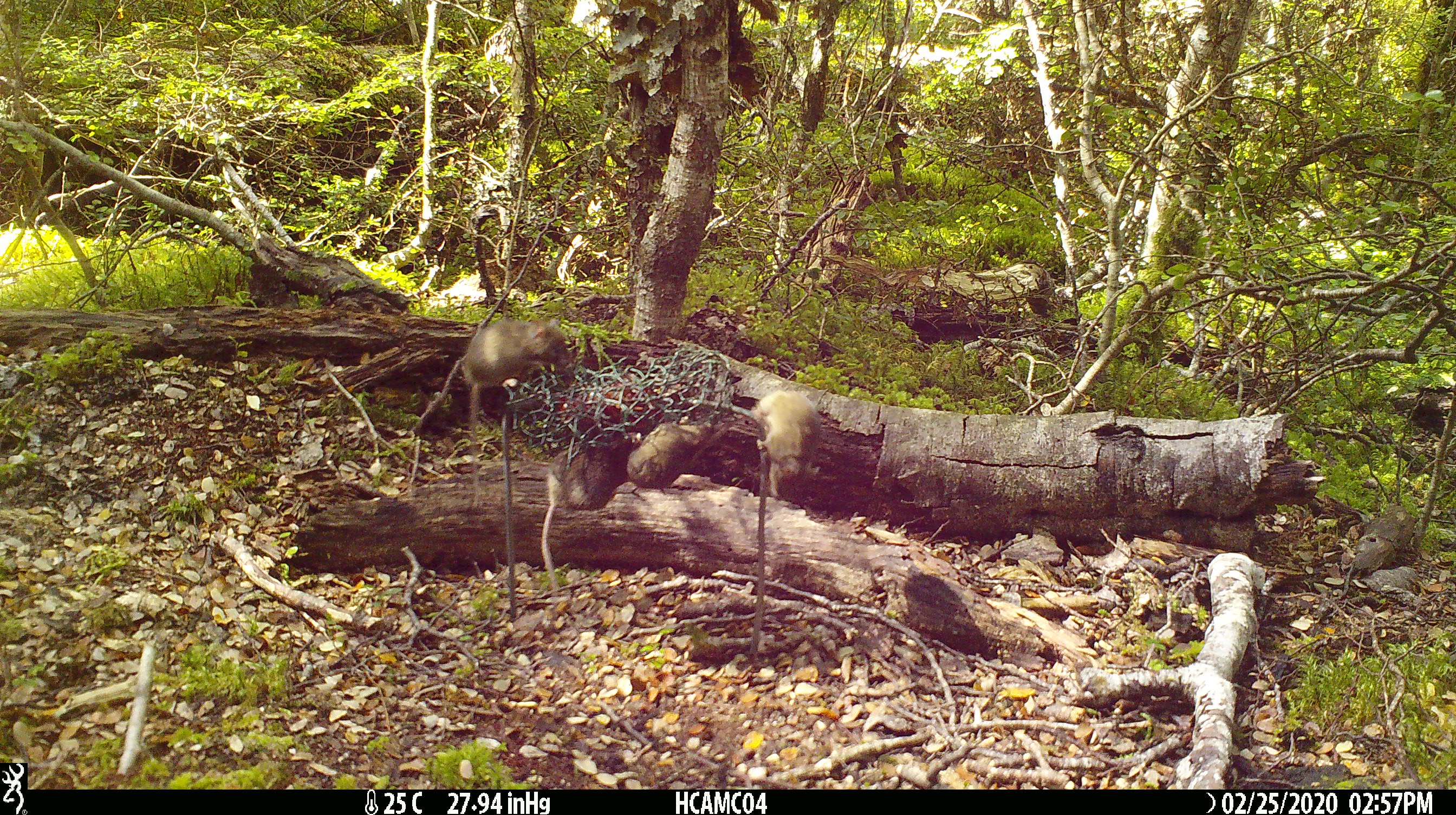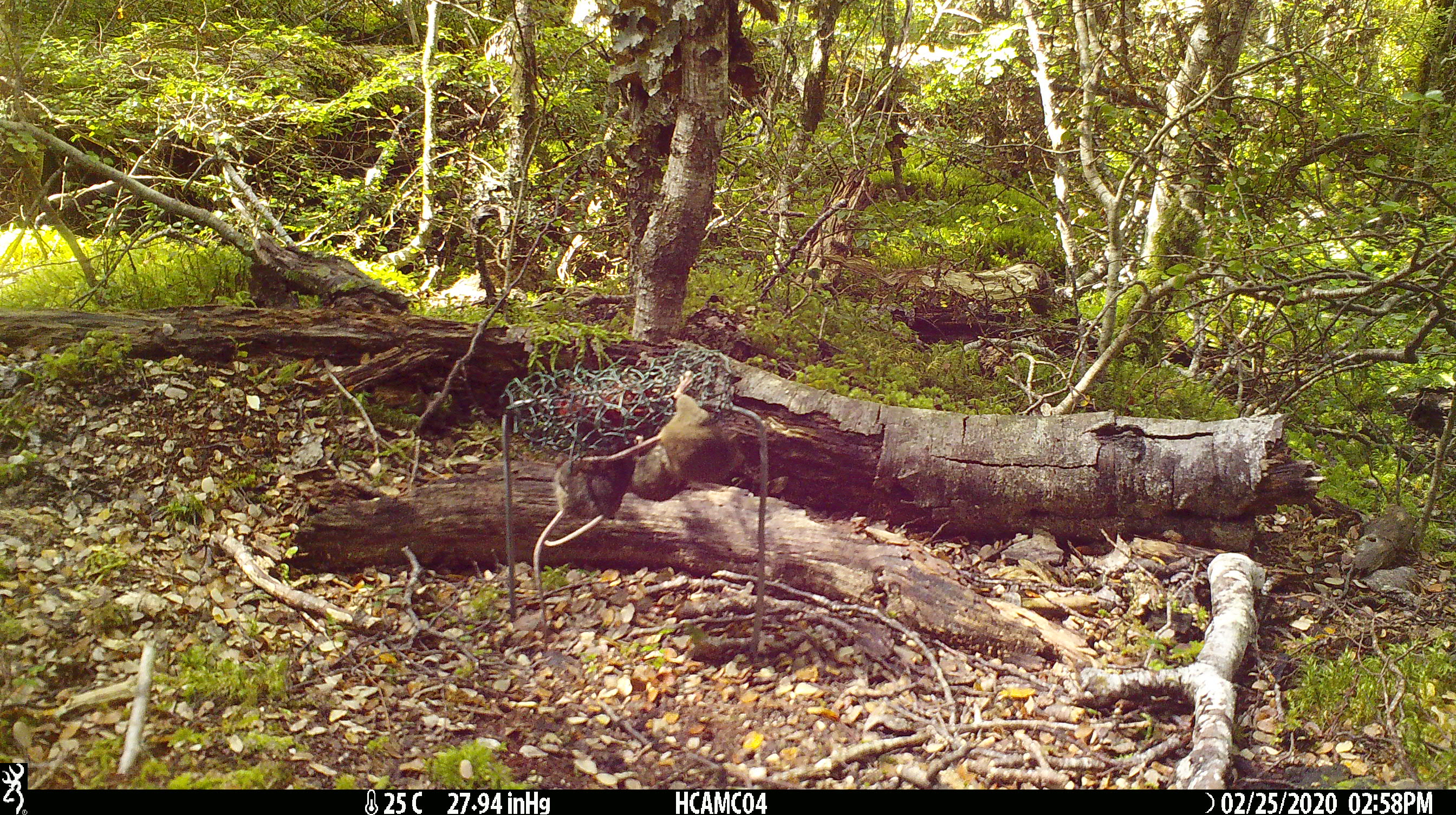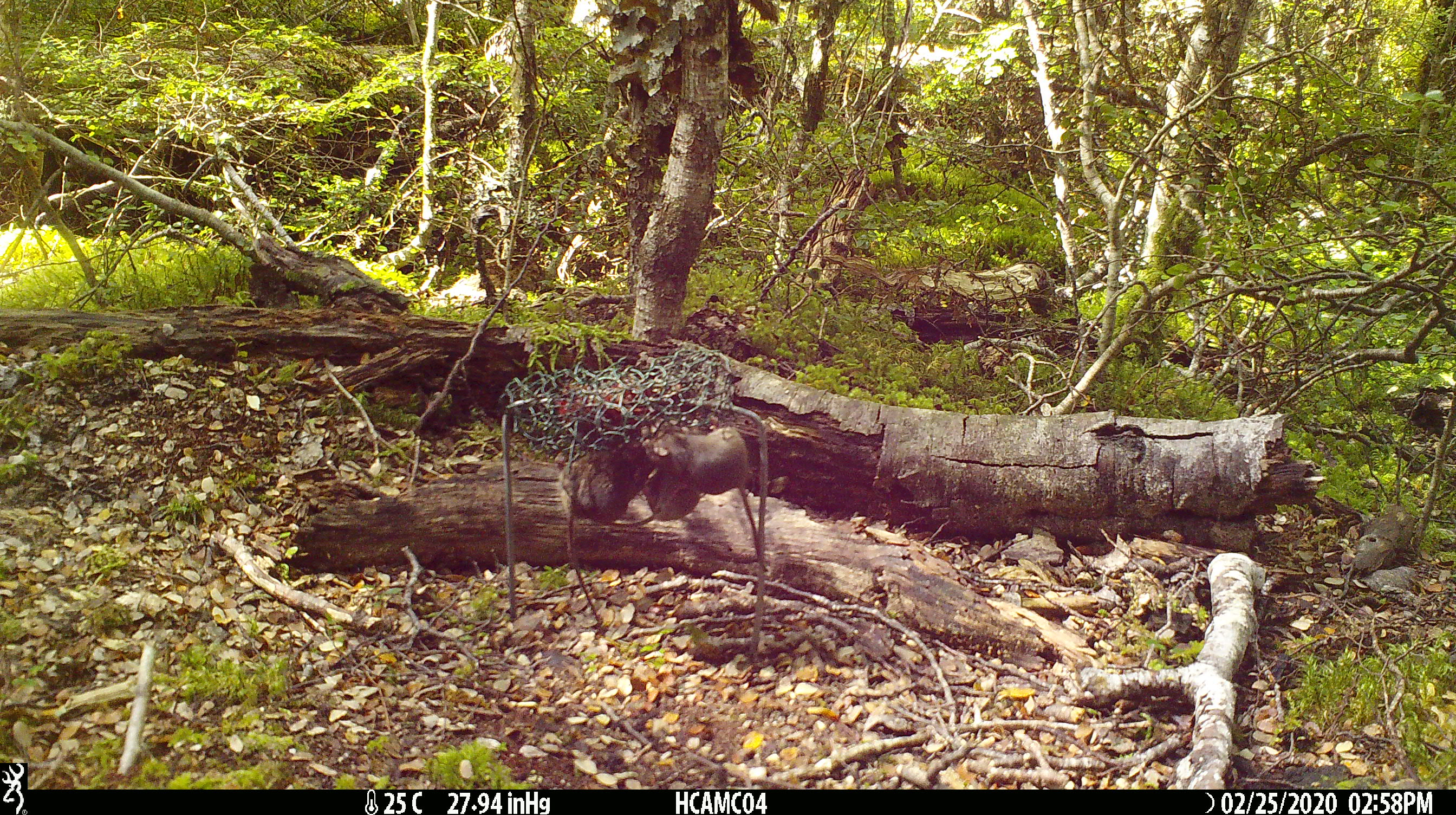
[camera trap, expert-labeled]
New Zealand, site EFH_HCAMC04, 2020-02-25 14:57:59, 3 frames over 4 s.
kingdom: Animalia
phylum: Chordata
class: Mammalia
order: Rodentia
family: Muridae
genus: Mus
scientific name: Mus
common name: mouse